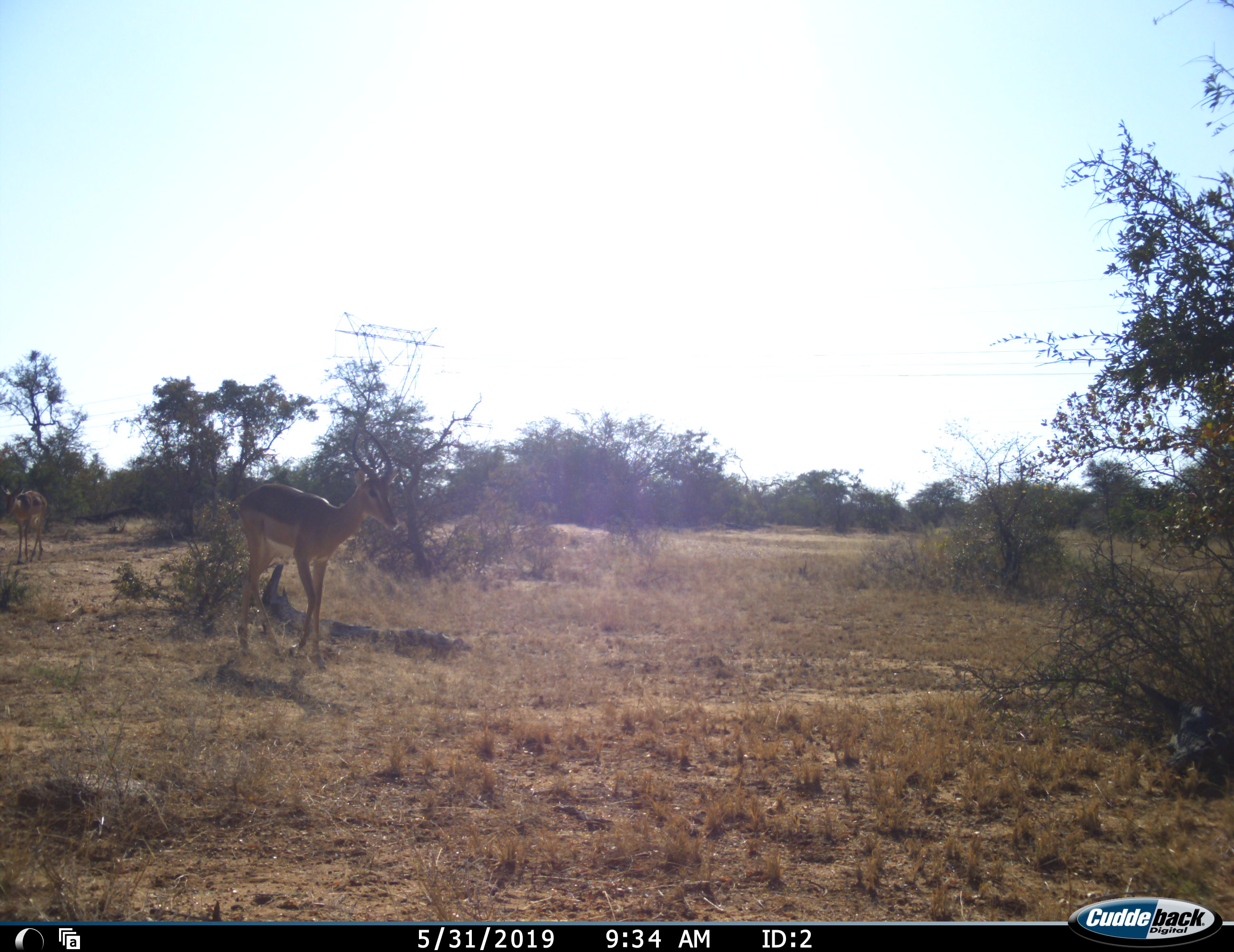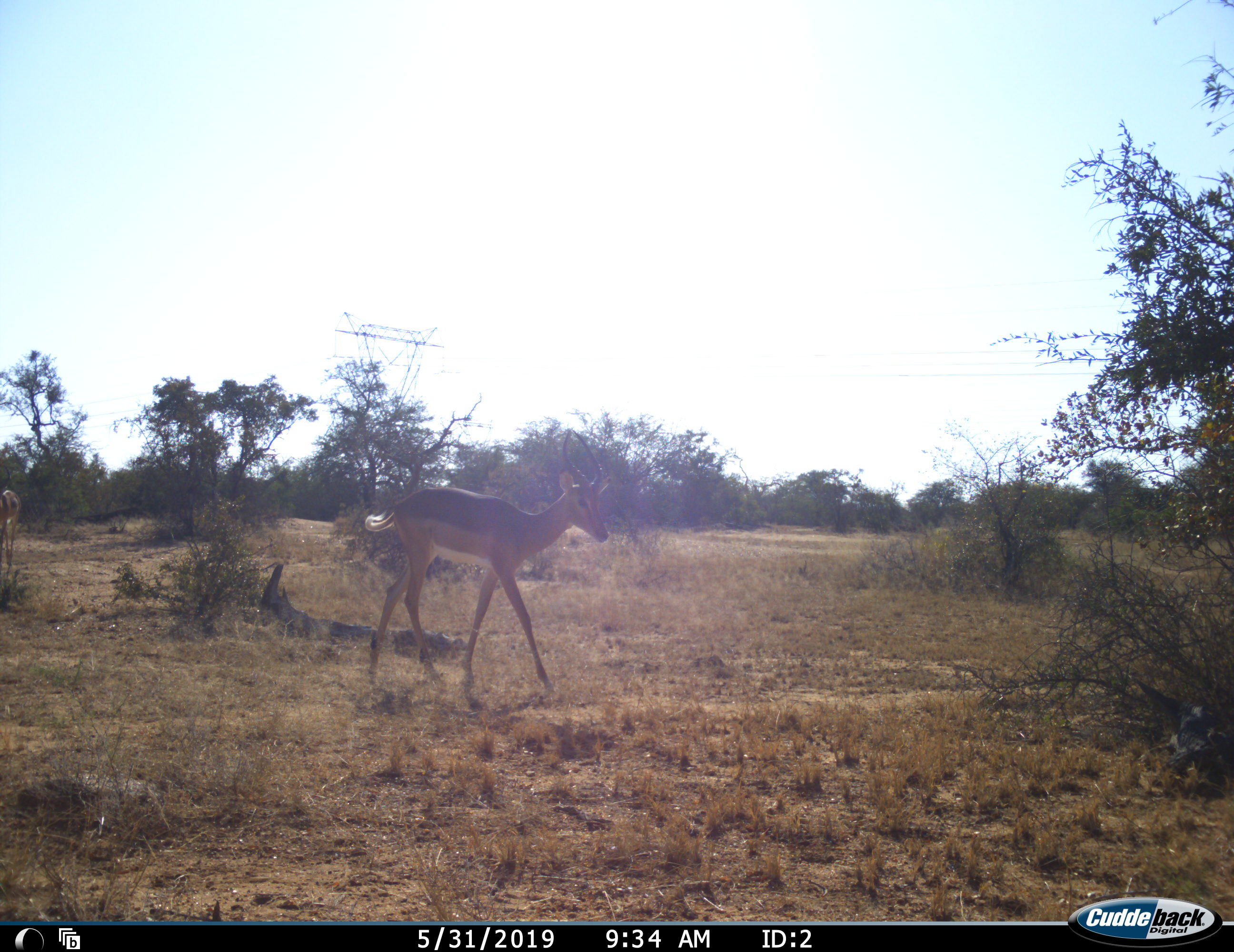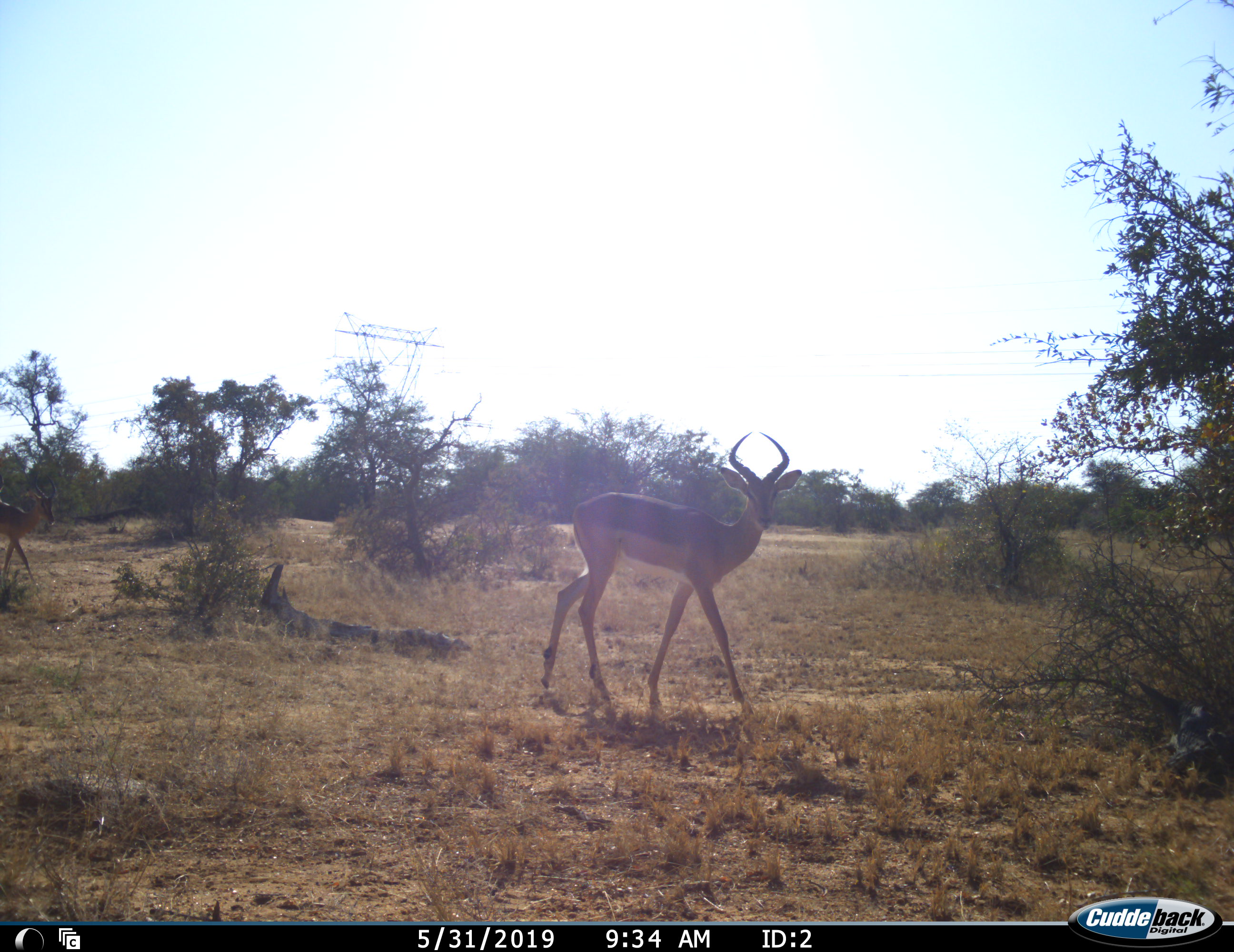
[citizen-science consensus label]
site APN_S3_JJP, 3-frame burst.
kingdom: Animalia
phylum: Chordata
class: Mammalia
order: Artiodactyla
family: Bovidae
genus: Aepyceros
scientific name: Aepyceros melampus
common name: impala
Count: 2.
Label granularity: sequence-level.